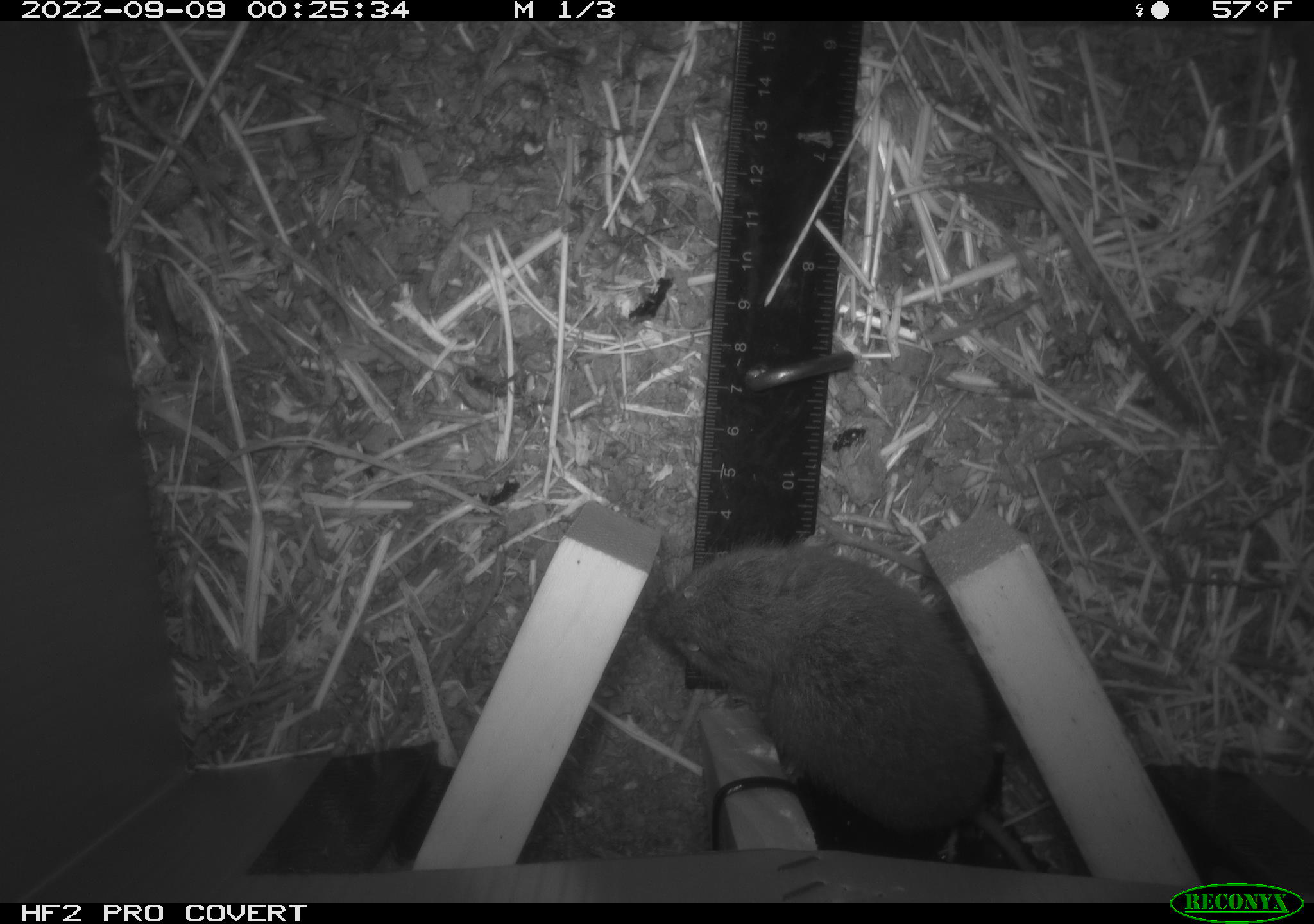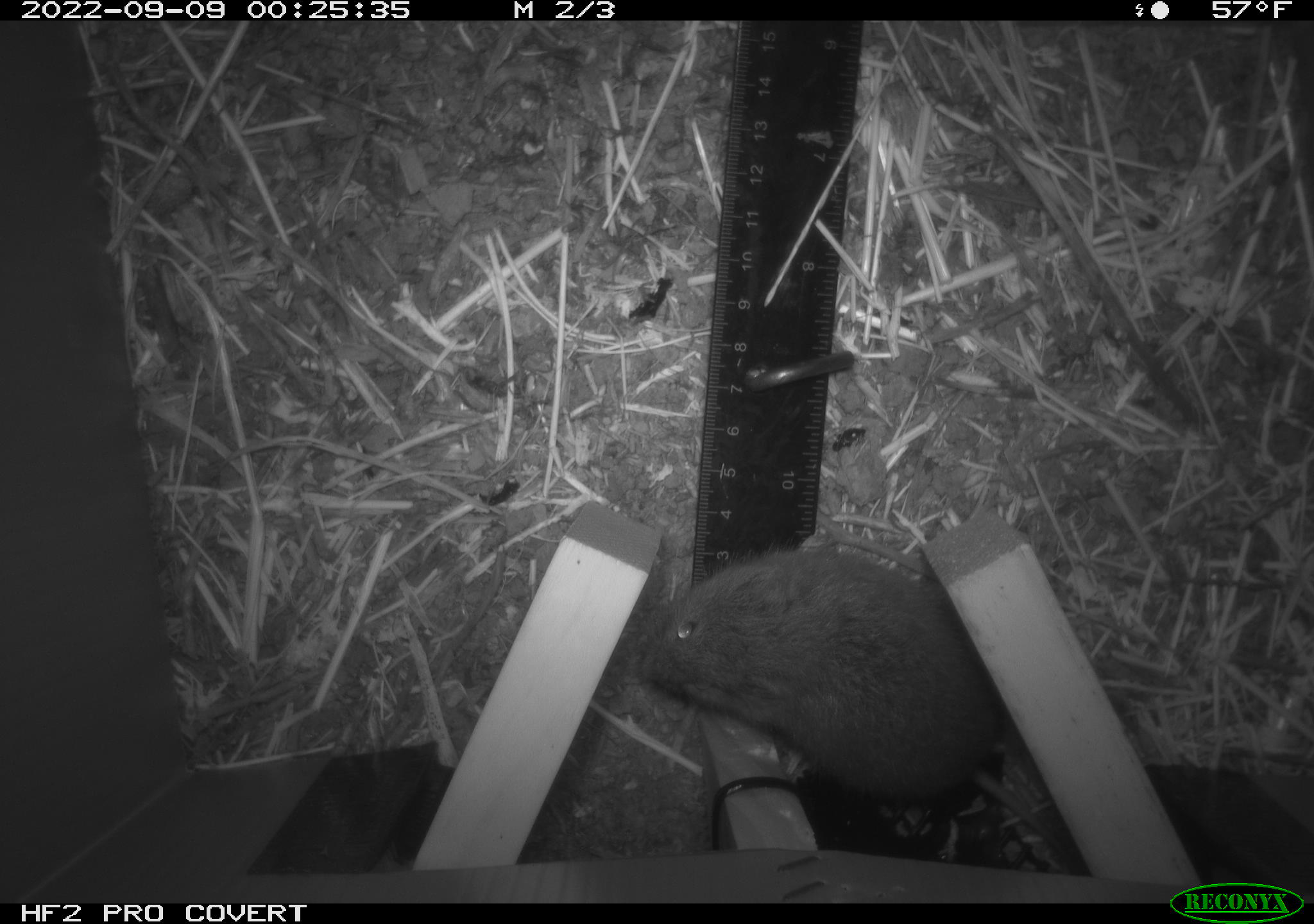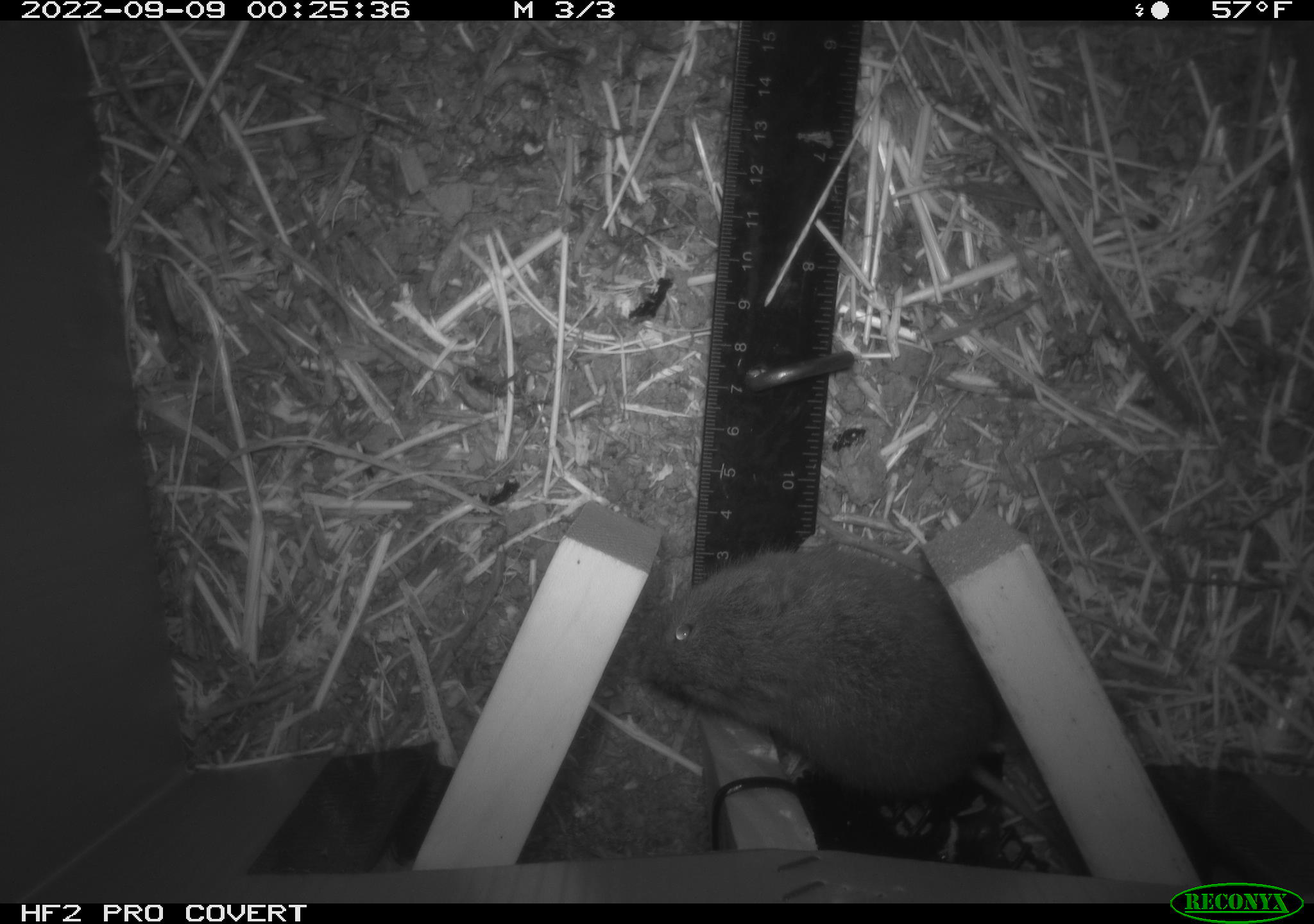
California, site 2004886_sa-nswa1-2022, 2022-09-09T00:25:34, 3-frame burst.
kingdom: Animalia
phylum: Chordata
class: Mammalia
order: Rodentia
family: Cricetidae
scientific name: Cricetidae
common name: hamsters, voles, lemmings, and allies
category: cricetidae family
Cricetidae family (hamsters, voles, lemmings, and allies) (Cricetidae).